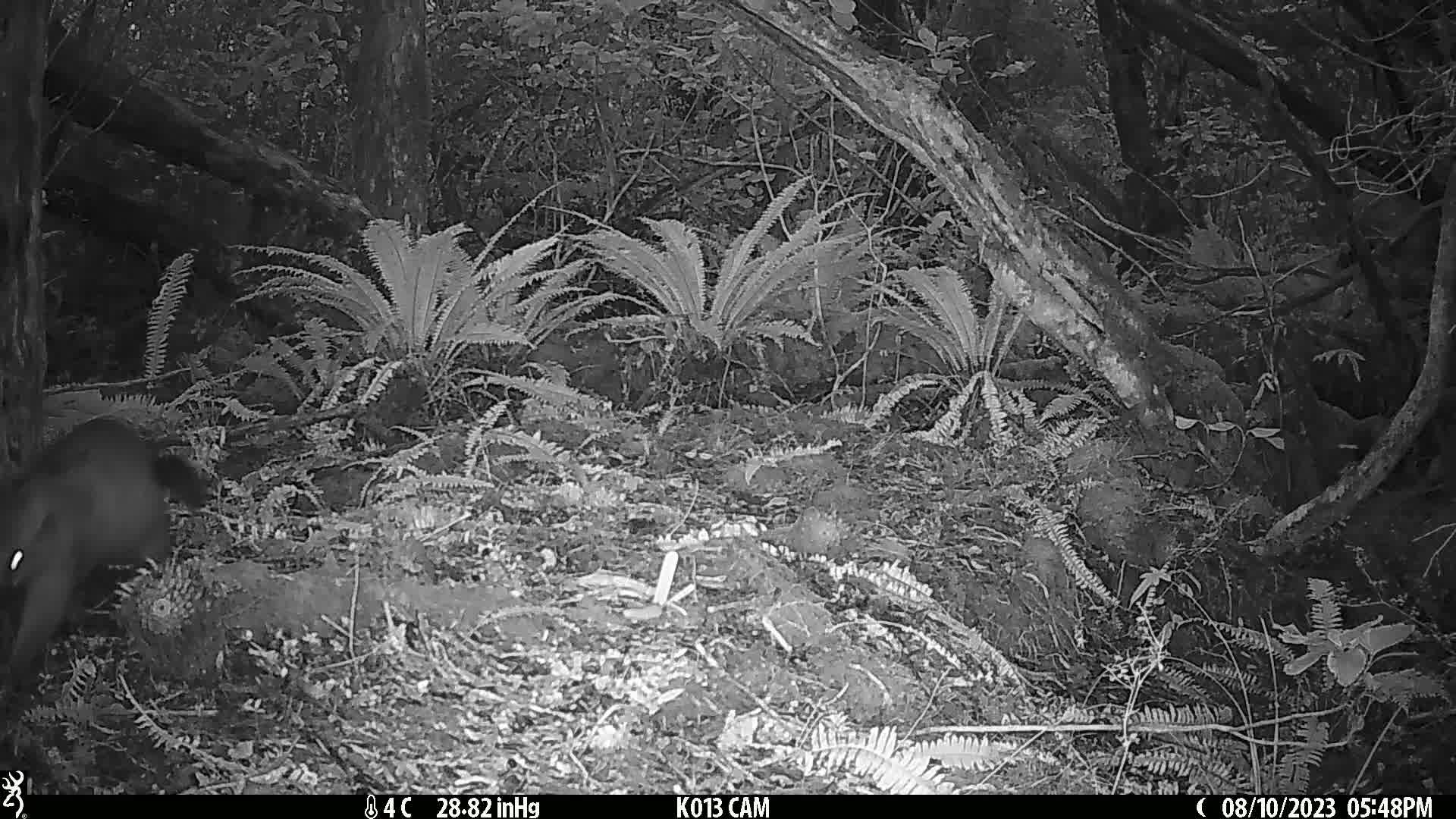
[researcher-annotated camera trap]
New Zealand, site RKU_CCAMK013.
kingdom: Animalia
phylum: Chordata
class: Mammalia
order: Diprotodontia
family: Phalangeridae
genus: Trichosurus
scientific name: Trichosurus vulpecula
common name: common brushtail possum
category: possum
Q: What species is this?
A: Possum (common brushtail possum) (Trichosurus vulpecula).